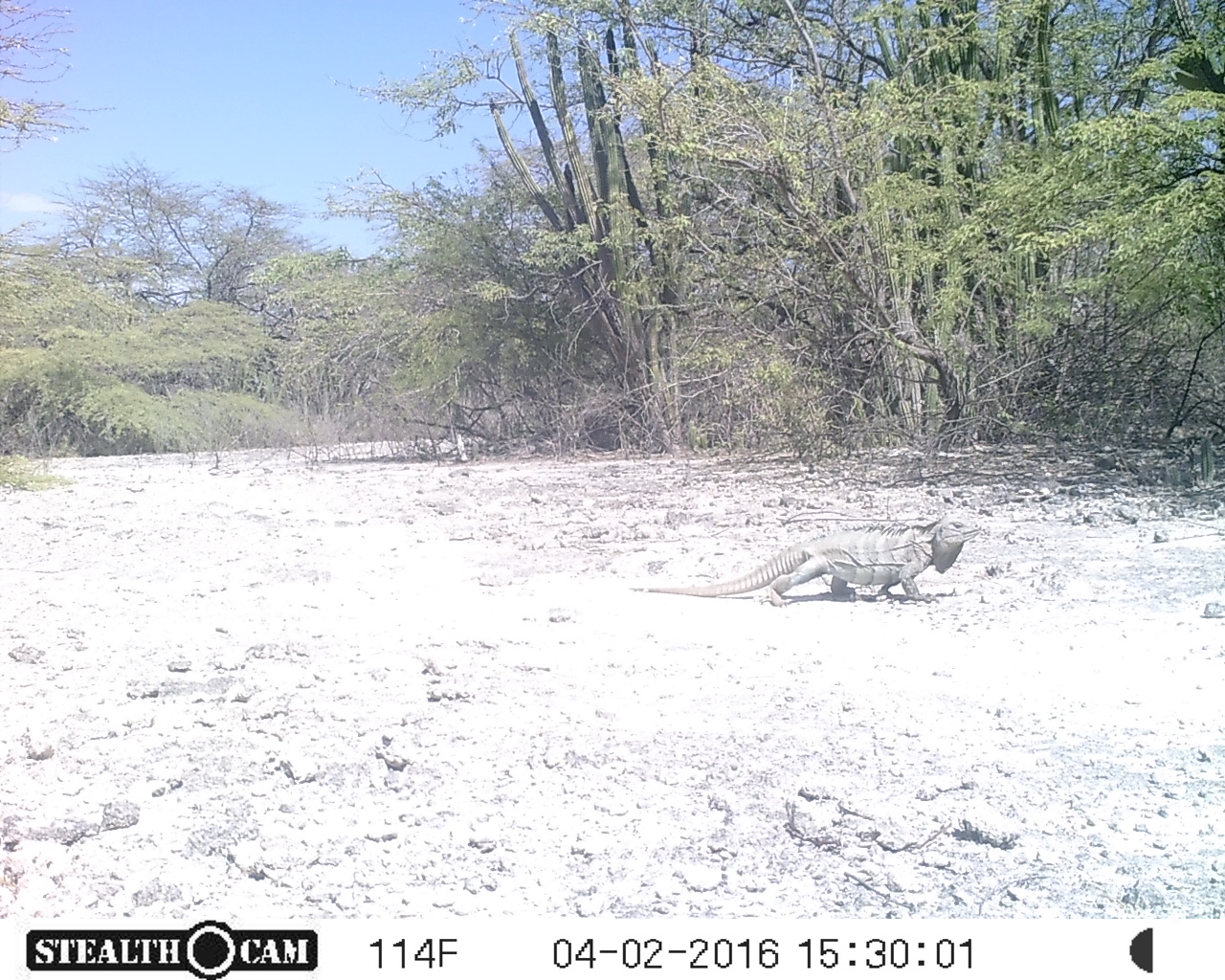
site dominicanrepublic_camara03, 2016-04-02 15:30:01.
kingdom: Animalia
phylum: Chordata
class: Reptilia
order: Squamata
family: Iguanidae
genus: Iguana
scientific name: Iguana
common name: typical iguanas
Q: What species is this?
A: Iguana (typical iguanas).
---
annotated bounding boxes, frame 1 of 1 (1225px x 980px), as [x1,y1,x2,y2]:
iguana: [628,522,974,607]